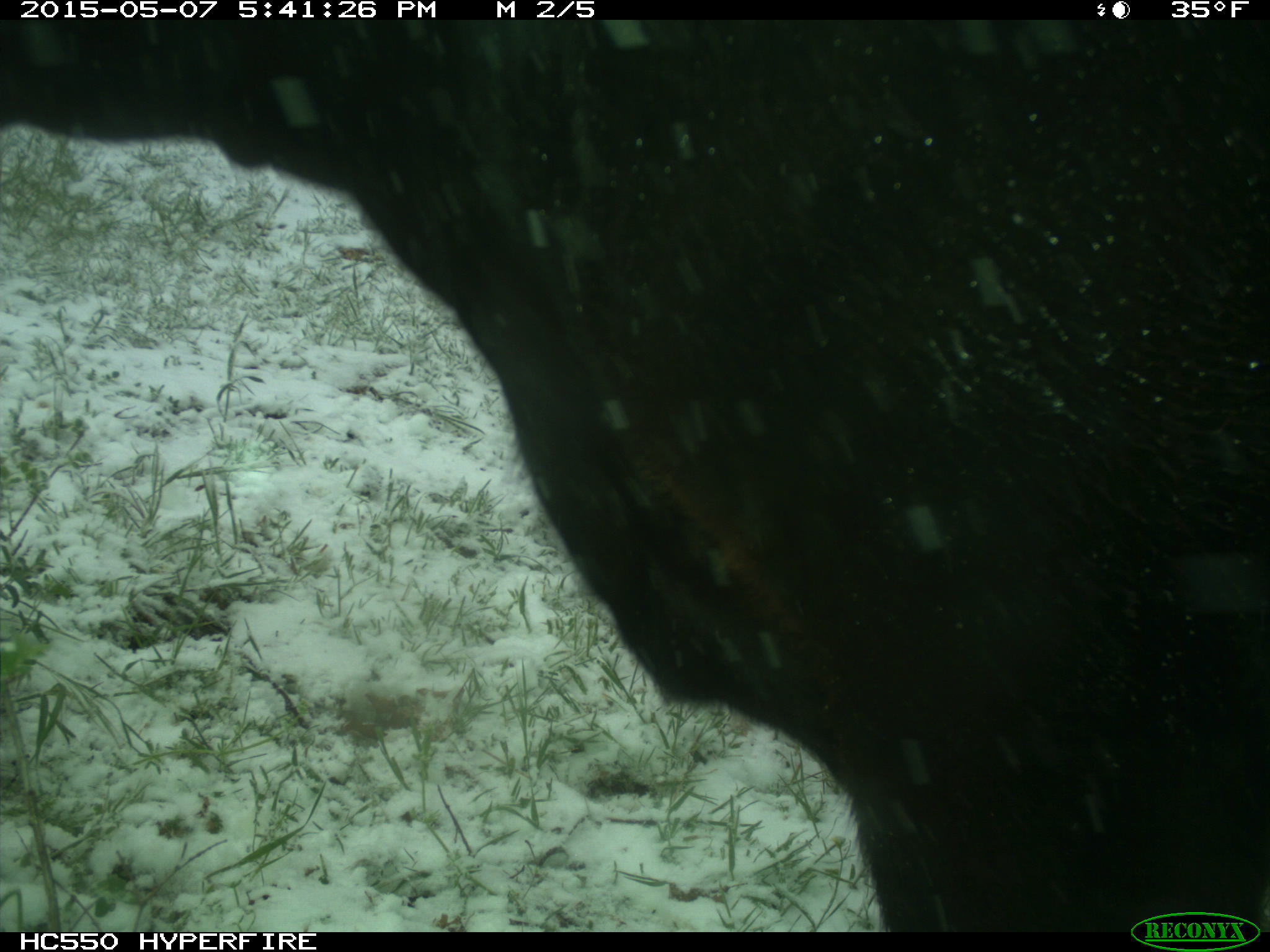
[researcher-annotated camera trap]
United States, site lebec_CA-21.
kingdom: Animalia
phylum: Chordata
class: Mammalia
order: Artiodactyla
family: Bovidae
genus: Bos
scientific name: Bos taurus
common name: domestic cow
Bos taurus (domestic cow).